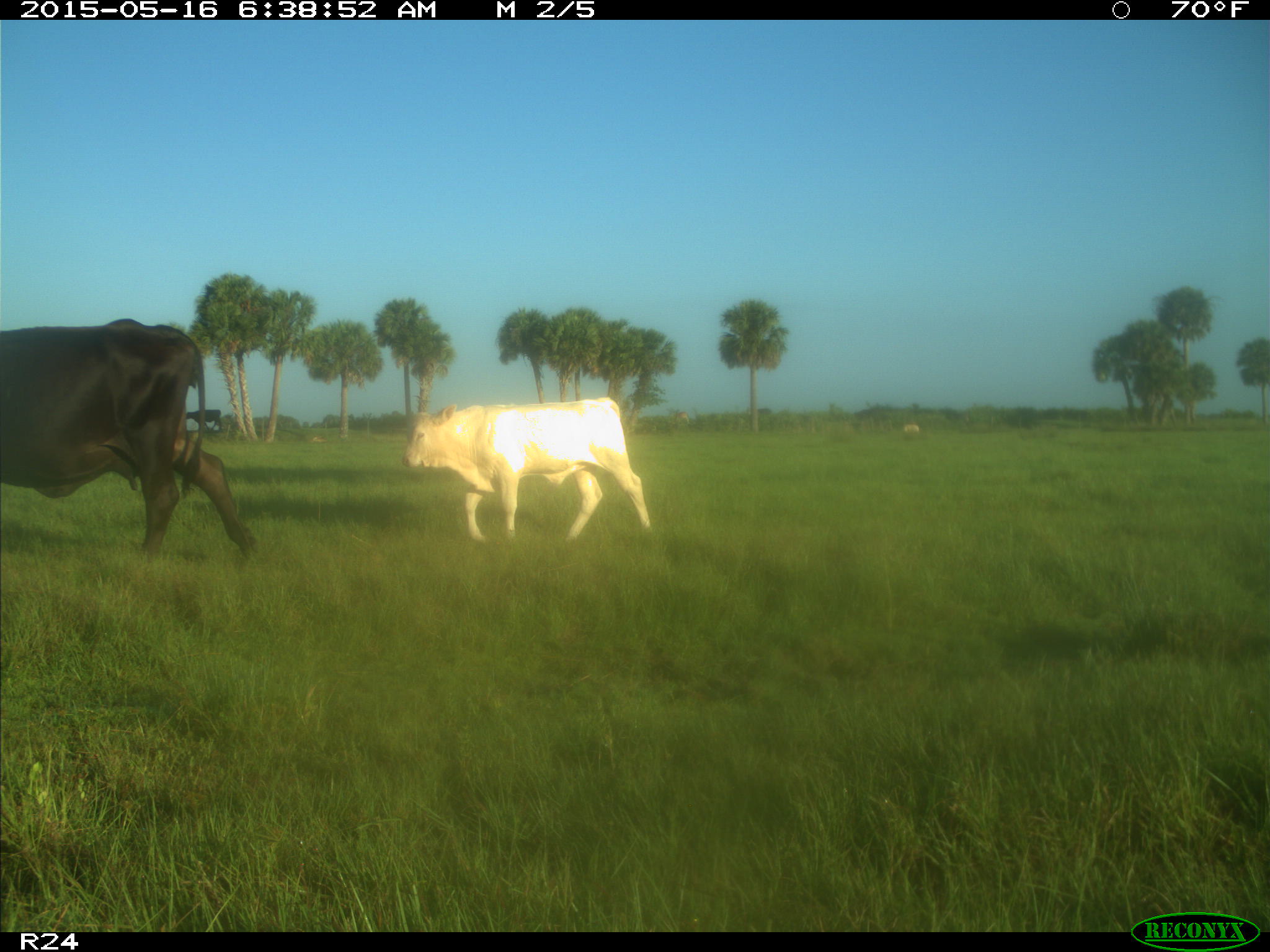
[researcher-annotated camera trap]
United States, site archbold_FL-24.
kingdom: Animalia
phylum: Chordata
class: Mammalia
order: Artiodactyla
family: Bovidae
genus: Bos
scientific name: Bos taurus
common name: domestic cow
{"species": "Bos taurus (domestic cow)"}